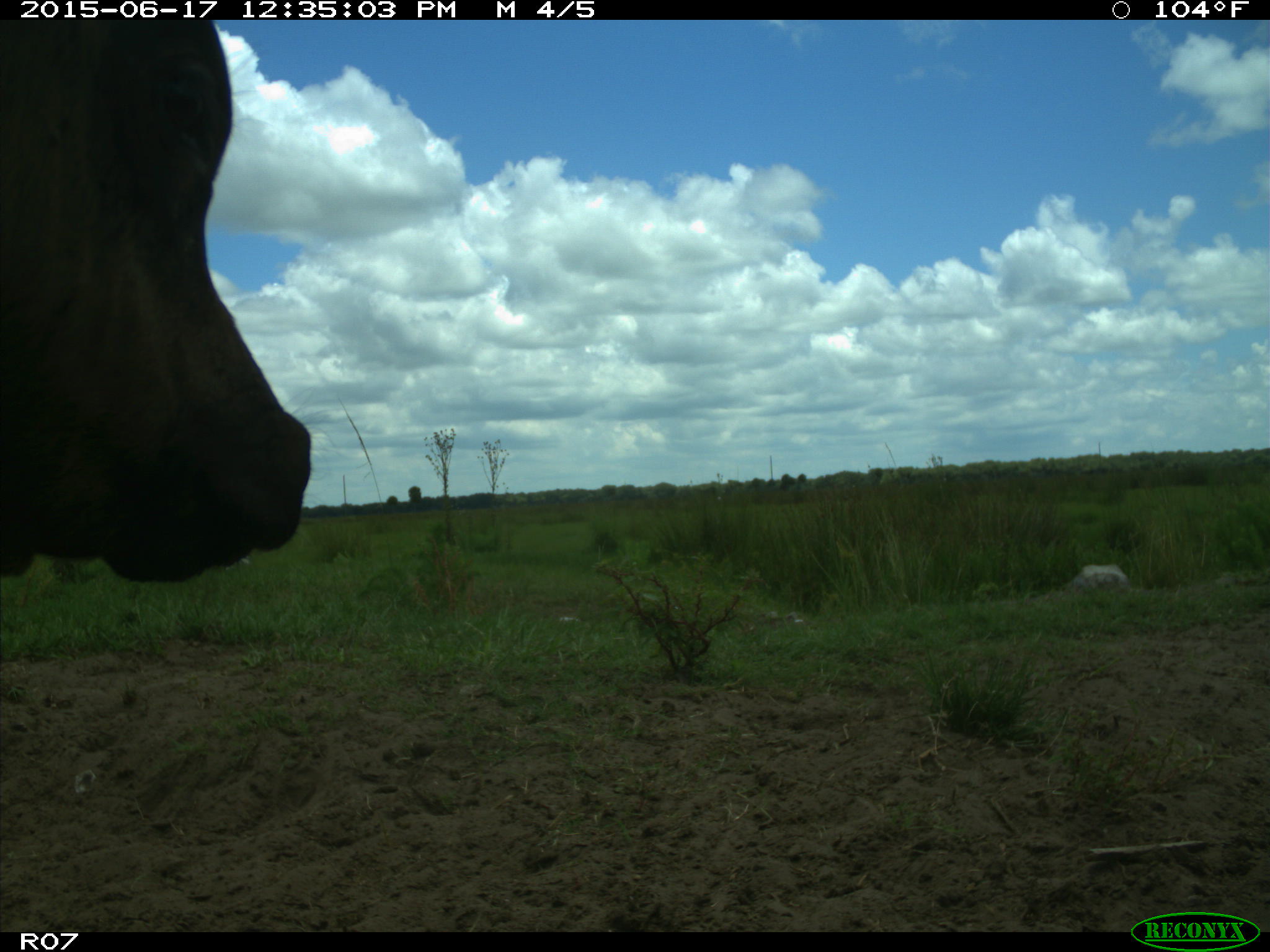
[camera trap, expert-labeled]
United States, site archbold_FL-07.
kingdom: Animalia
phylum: Chordata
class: Mammalia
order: Artiodactyla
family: Bovidae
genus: Bos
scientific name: Bos taurus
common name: domestic cow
Bos taurus (domestic cow).